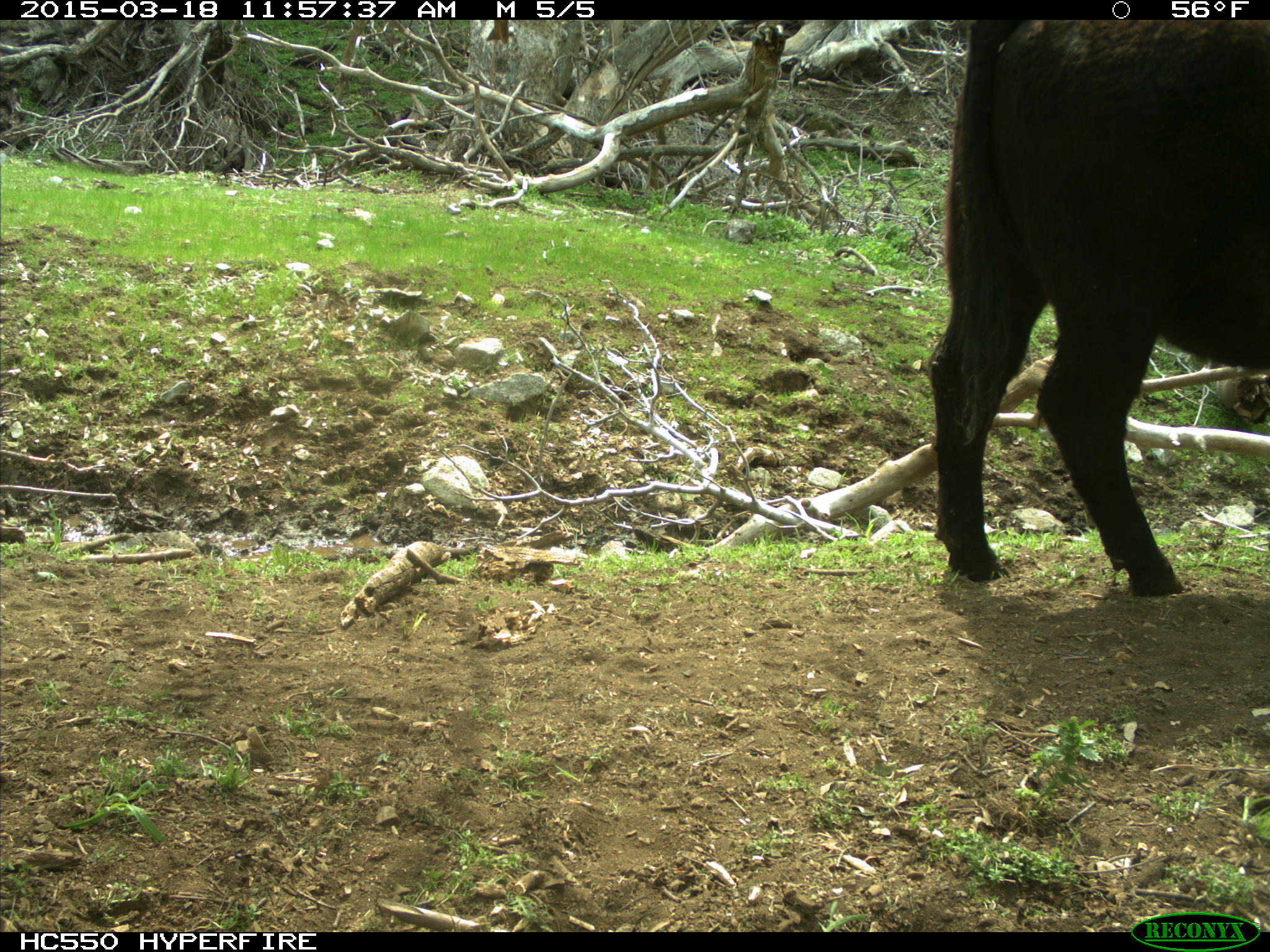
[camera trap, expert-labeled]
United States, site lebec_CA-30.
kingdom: Animalia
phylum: Chordata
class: Mammalia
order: Artiodactyla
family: Bovidae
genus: Bos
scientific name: Bos taurus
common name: domestic cow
Bos taurus (domestic cow).